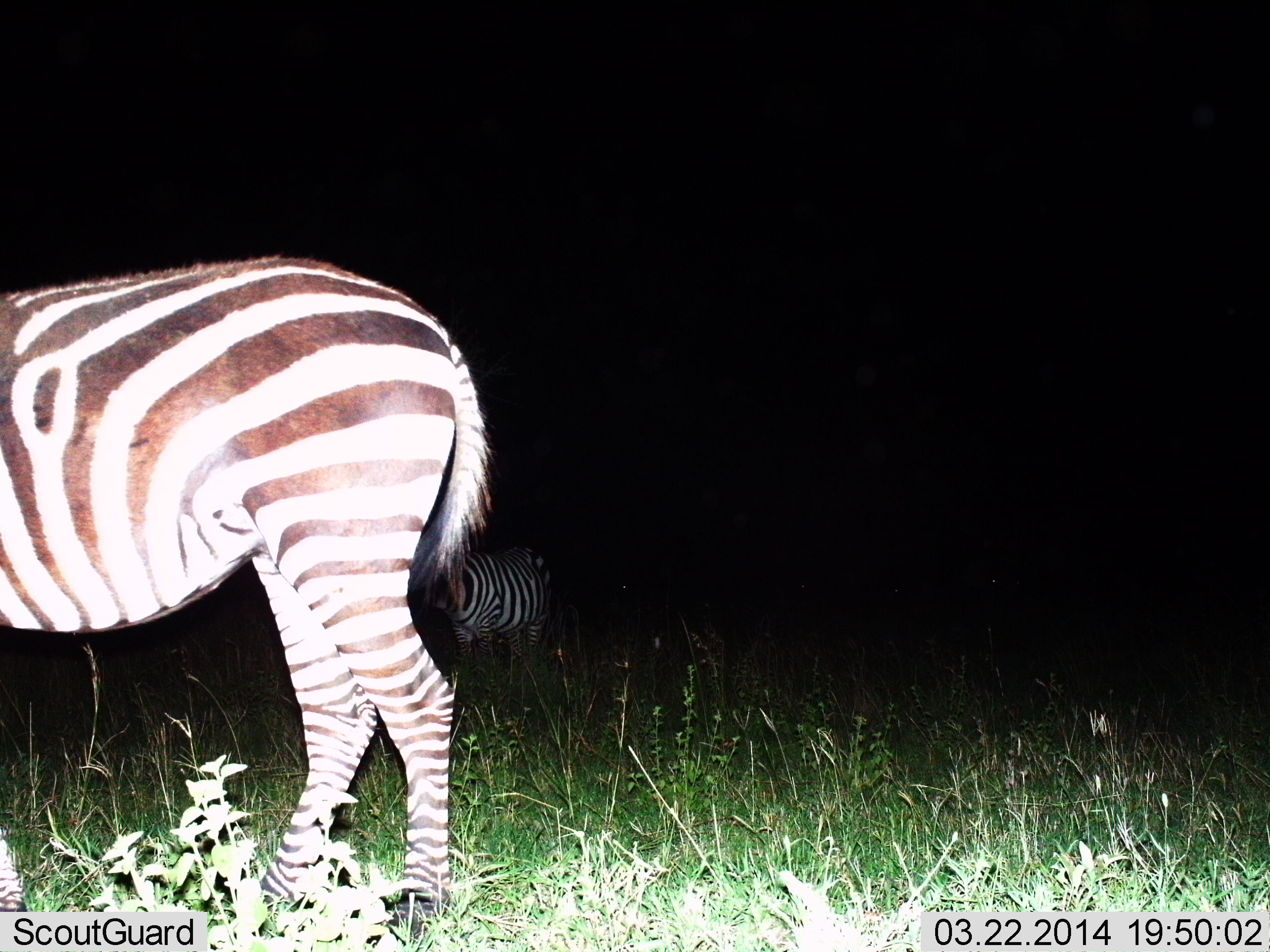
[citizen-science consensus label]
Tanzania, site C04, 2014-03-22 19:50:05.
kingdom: Animalia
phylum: Chordata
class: Mammalia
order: Perissodactyla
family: Equidae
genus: Equus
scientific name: Equus quagga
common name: plains zebra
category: zebra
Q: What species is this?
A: Zebra (plains zebra) (Equus quagga).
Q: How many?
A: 2.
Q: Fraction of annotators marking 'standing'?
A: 100%.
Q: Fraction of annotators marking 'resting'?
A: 0%.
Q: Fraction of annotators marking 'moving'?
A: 0%.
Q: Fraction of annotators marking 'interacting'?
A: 0%.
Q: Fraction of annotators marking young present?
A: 0%.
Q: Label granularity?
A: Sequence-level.